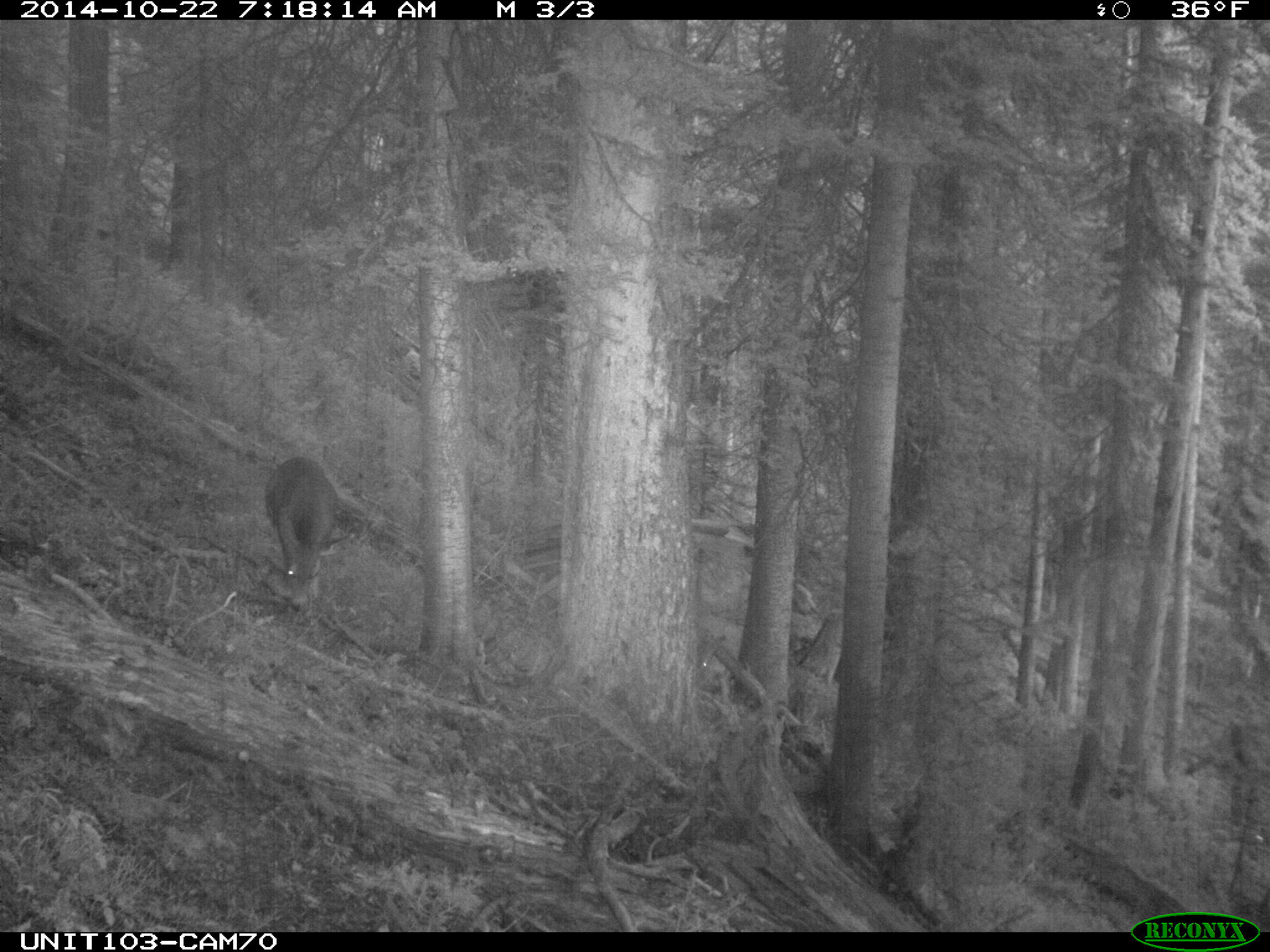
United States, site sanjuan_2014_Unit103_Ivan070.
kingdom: Animalia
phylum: Chordata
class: Mammalia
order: Artiodactyla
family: Cervidae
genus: Odocoileus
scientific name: Odocoileus hemionus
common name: mule deer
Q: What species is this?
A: Odocoileus hemionus (mule deer).